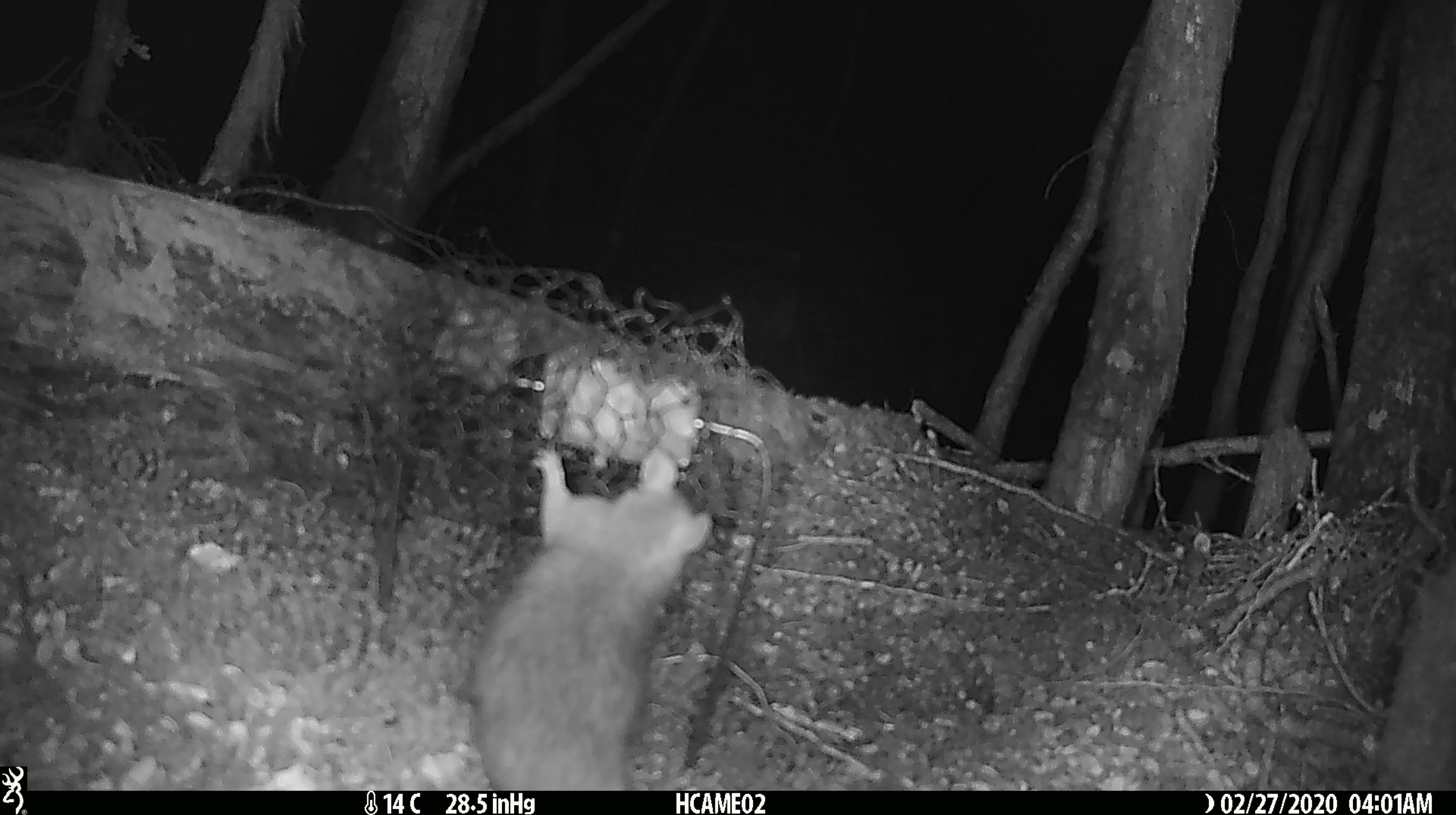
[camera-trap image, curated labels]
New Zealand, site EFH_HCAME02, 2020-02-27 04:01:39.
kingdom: Animalia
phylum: Chordata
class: Mammalia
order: Rodentia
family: Muridae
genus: Rattus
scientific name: Rattus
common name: rat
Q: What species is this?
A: Rat (Rattus).